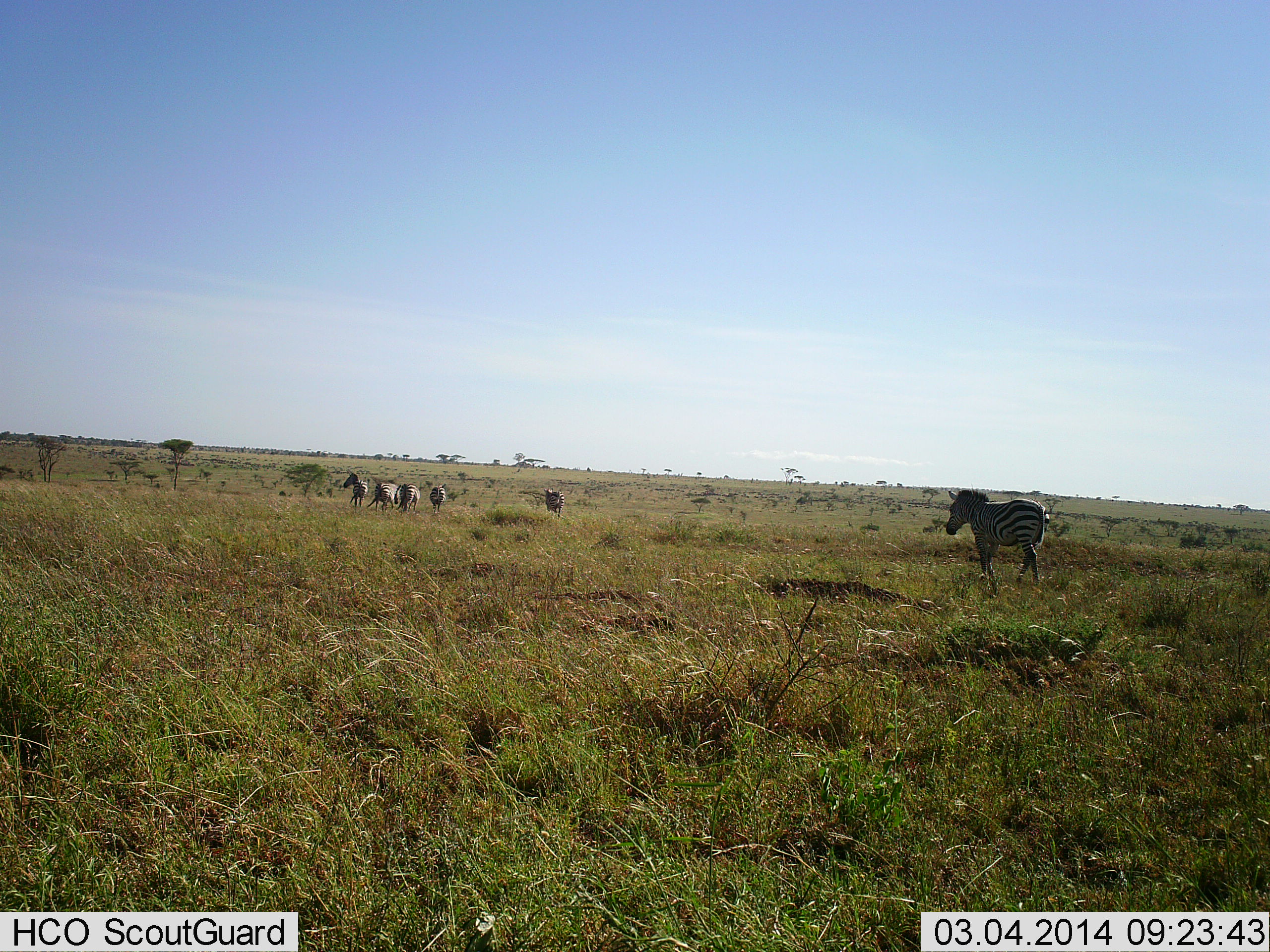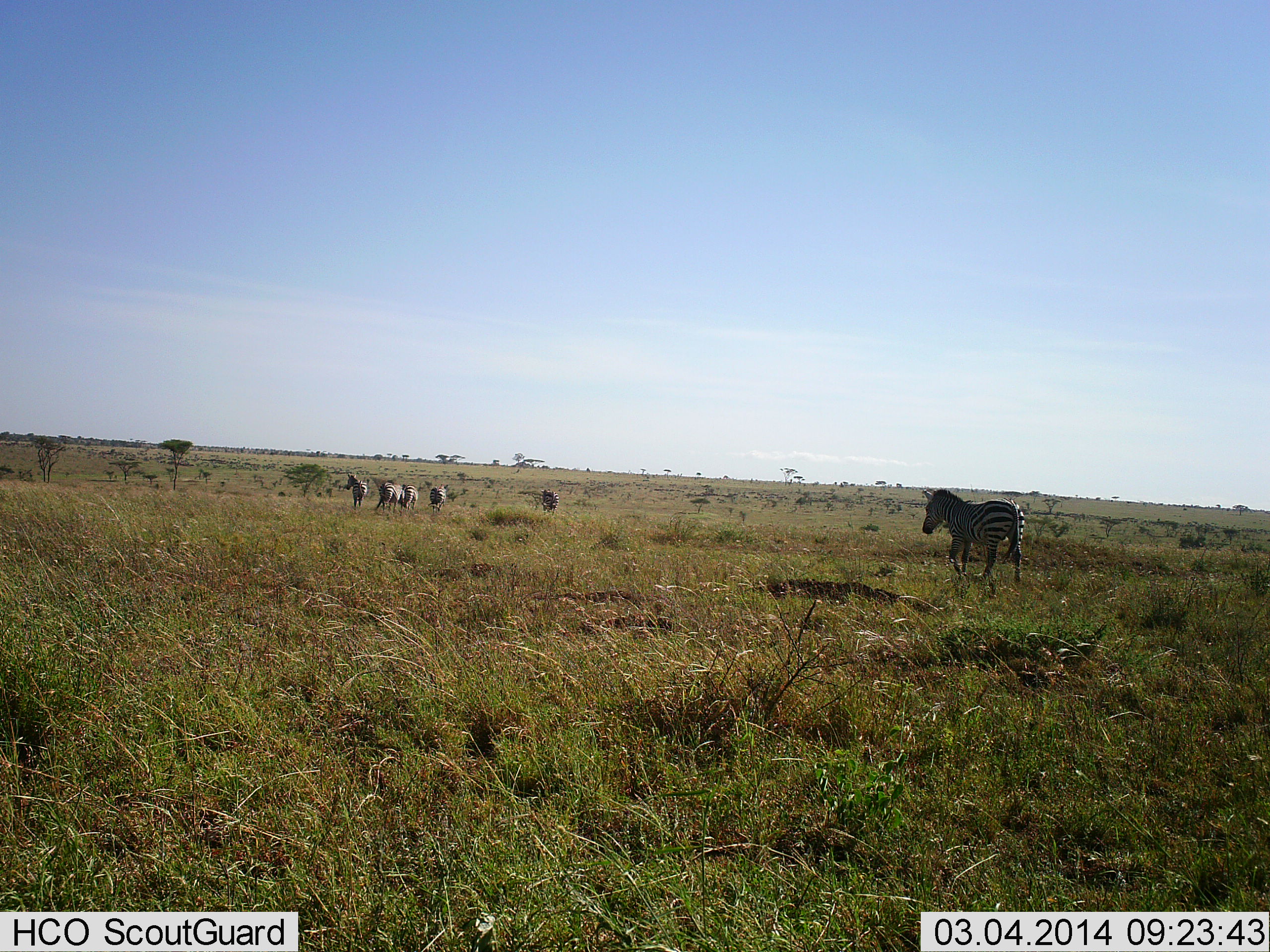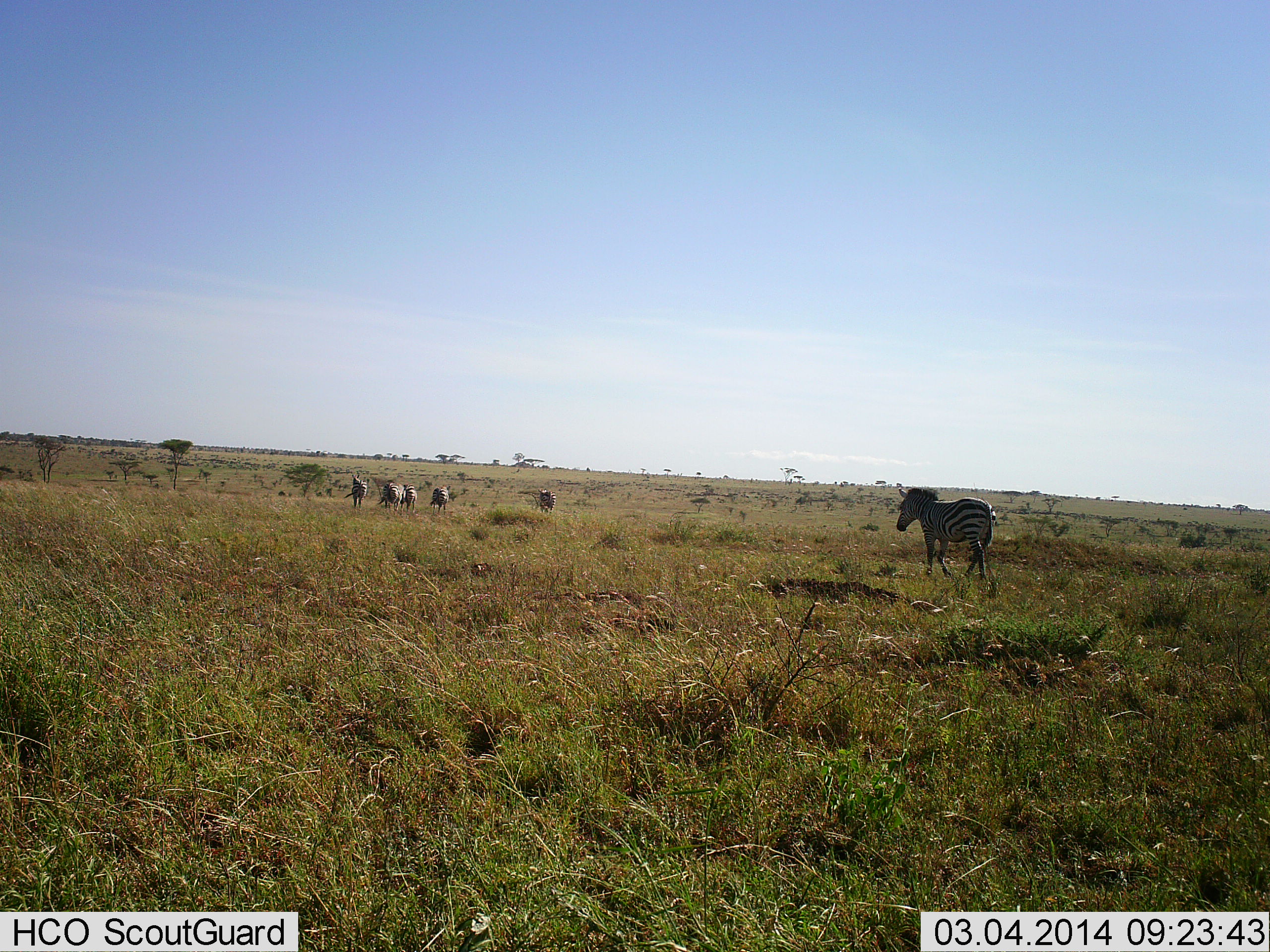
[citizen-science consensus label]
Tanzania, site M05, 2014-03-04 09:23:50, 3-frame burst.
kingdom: Animalia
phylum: Chordata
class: Mammalia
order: Perissodactyla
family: Equidae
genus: Equus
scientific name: Equus quagga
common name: plains zebra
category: zebra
Zebra (plains zebra) (Equus quagga), count 6. Behavior (volunteer vote fractions): standing 30%, resting 0%, moving 100%, interacting 0%. Young present (vote fraction): 0%. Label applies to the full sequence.